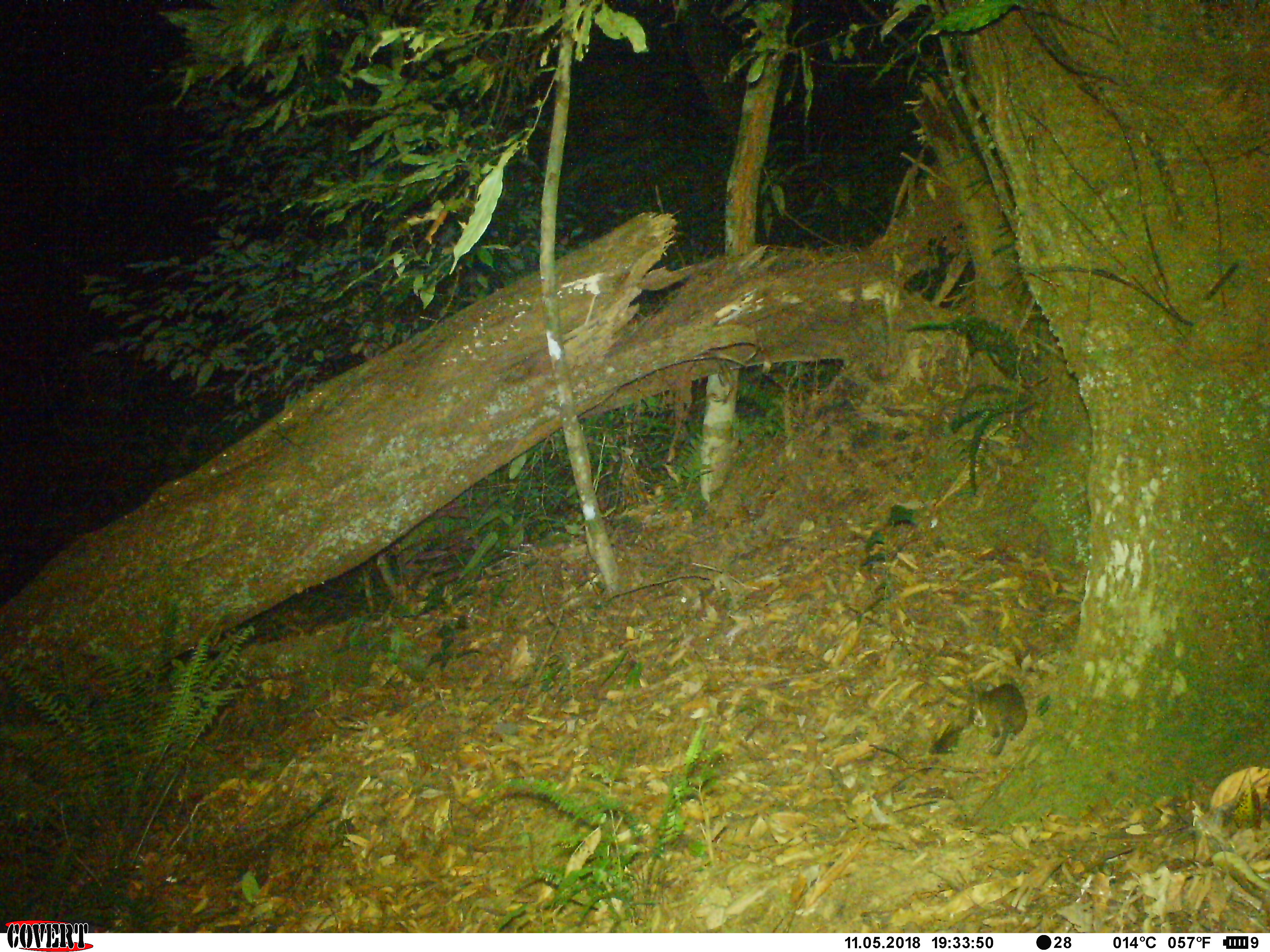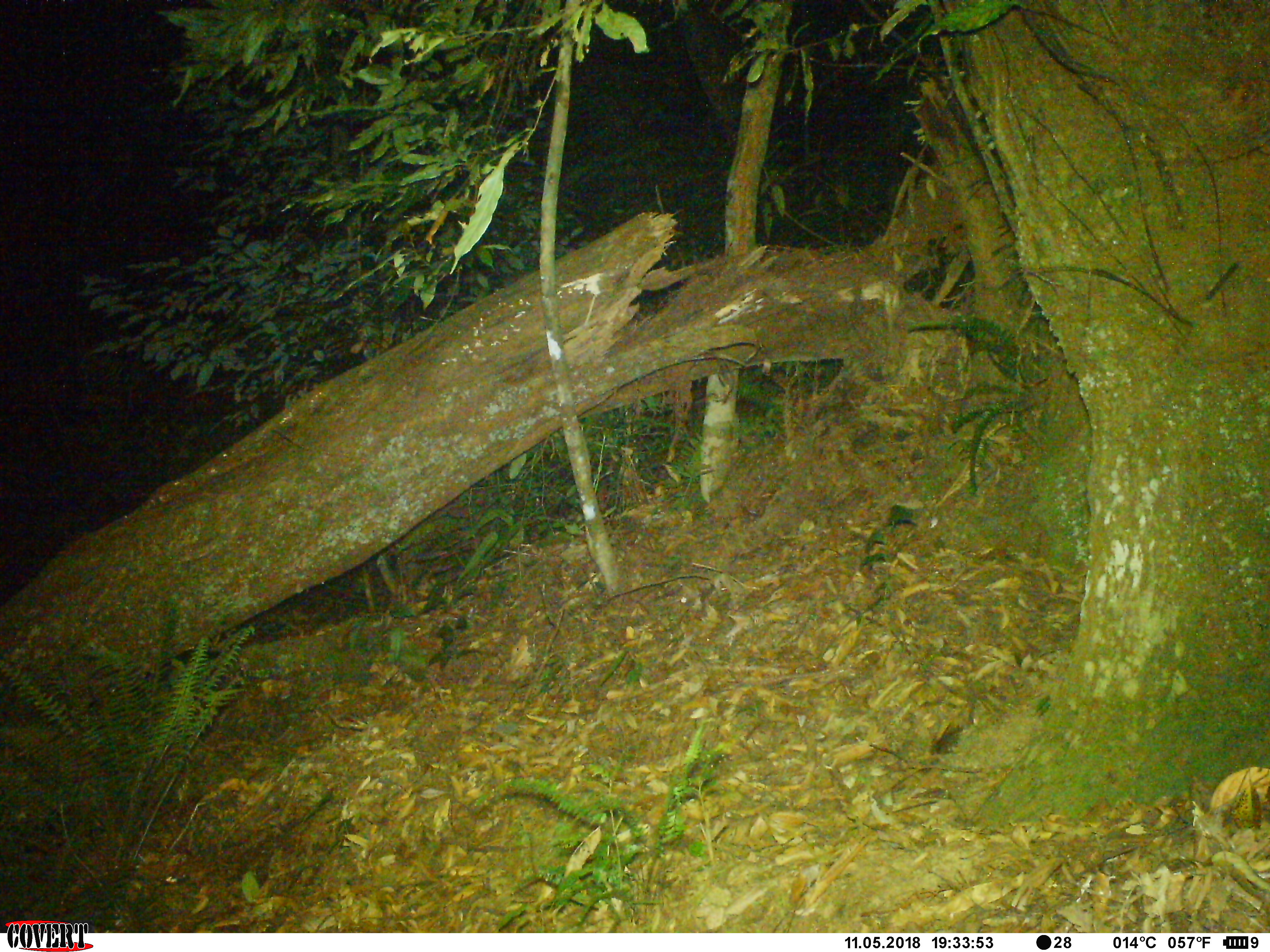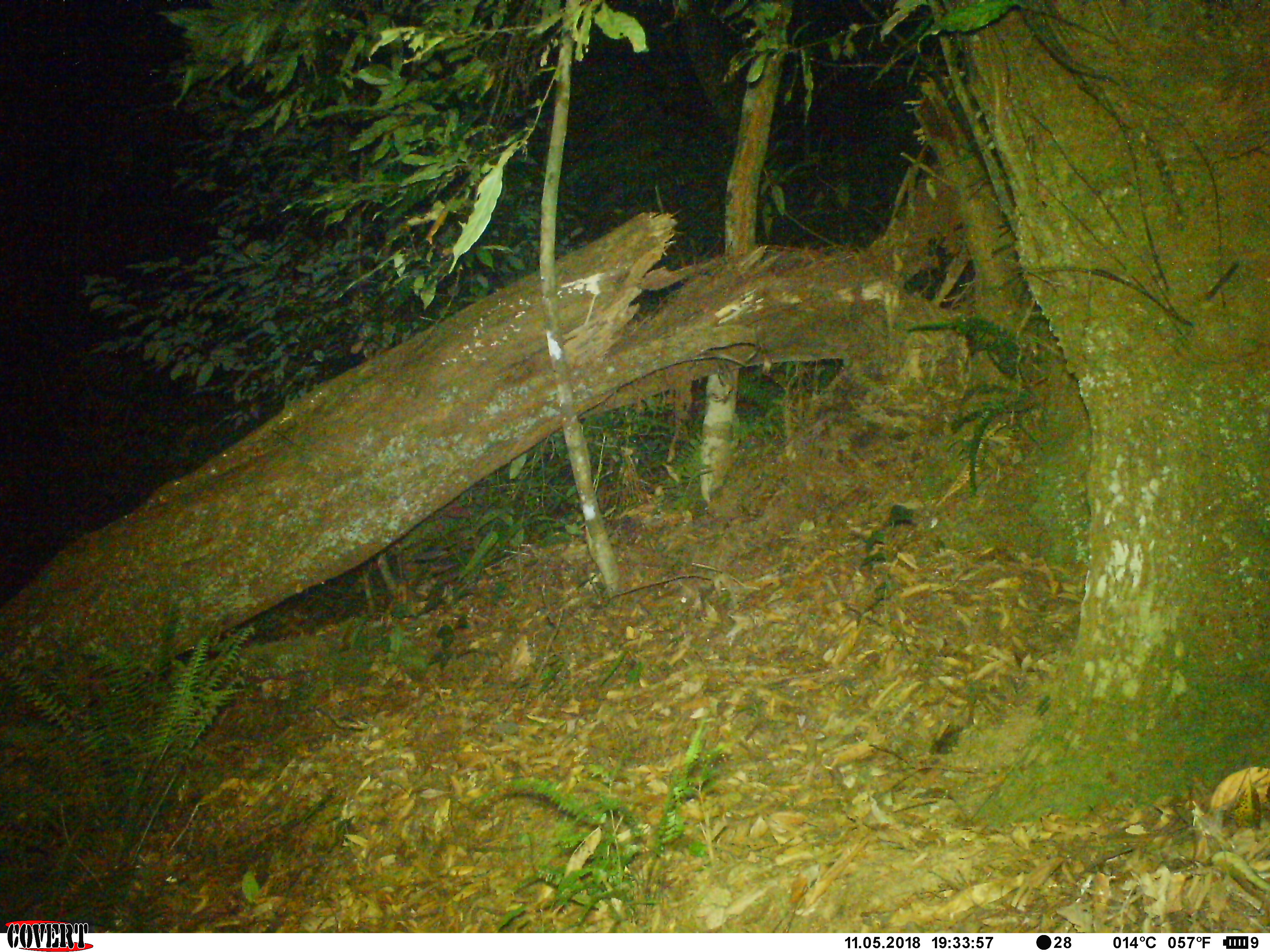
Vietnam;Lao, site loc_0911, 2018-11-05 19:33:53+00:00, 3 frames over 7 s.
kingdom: Animalia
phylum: Chordata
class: Mammalia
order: Rodentia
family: Muridae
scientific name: Muridae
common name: old-world mice and rats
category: unidentified murid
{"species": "unidentified murid (old-world mice and rats) (Muridae)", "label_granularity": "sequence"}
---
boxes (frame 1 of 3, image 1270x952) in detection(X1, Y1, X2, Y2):
unidentified murid: detection(971, 684, 1027, 757)